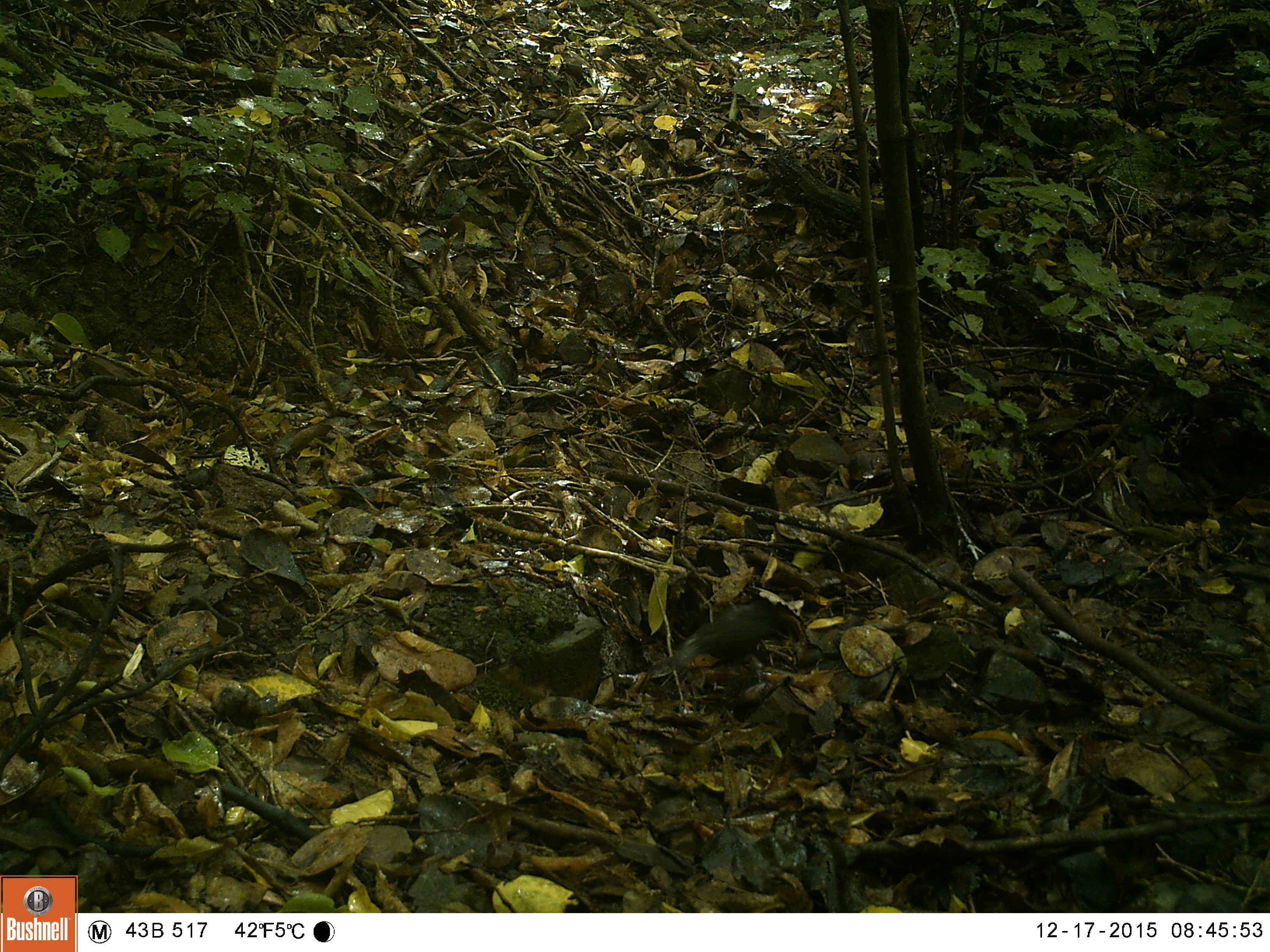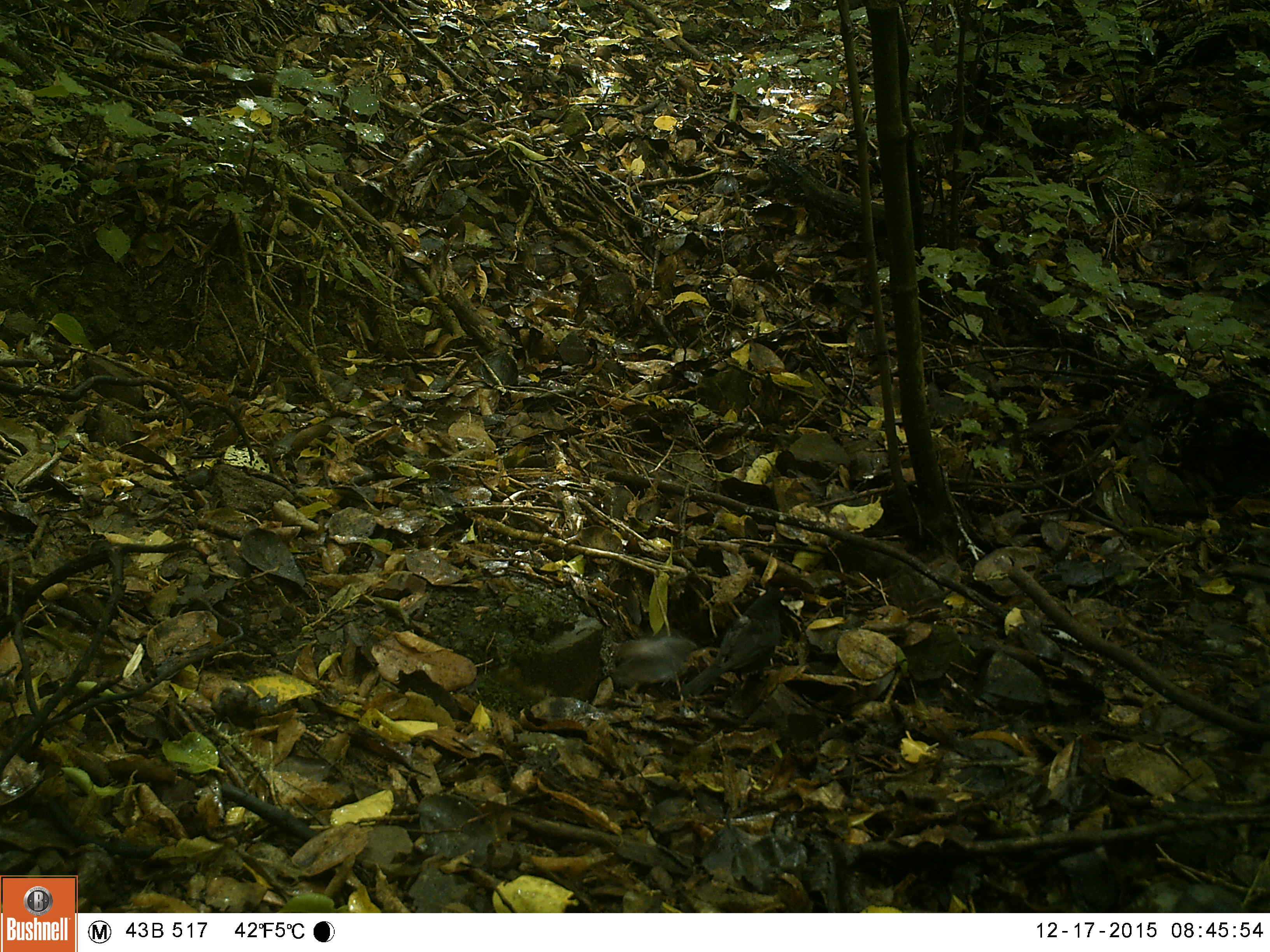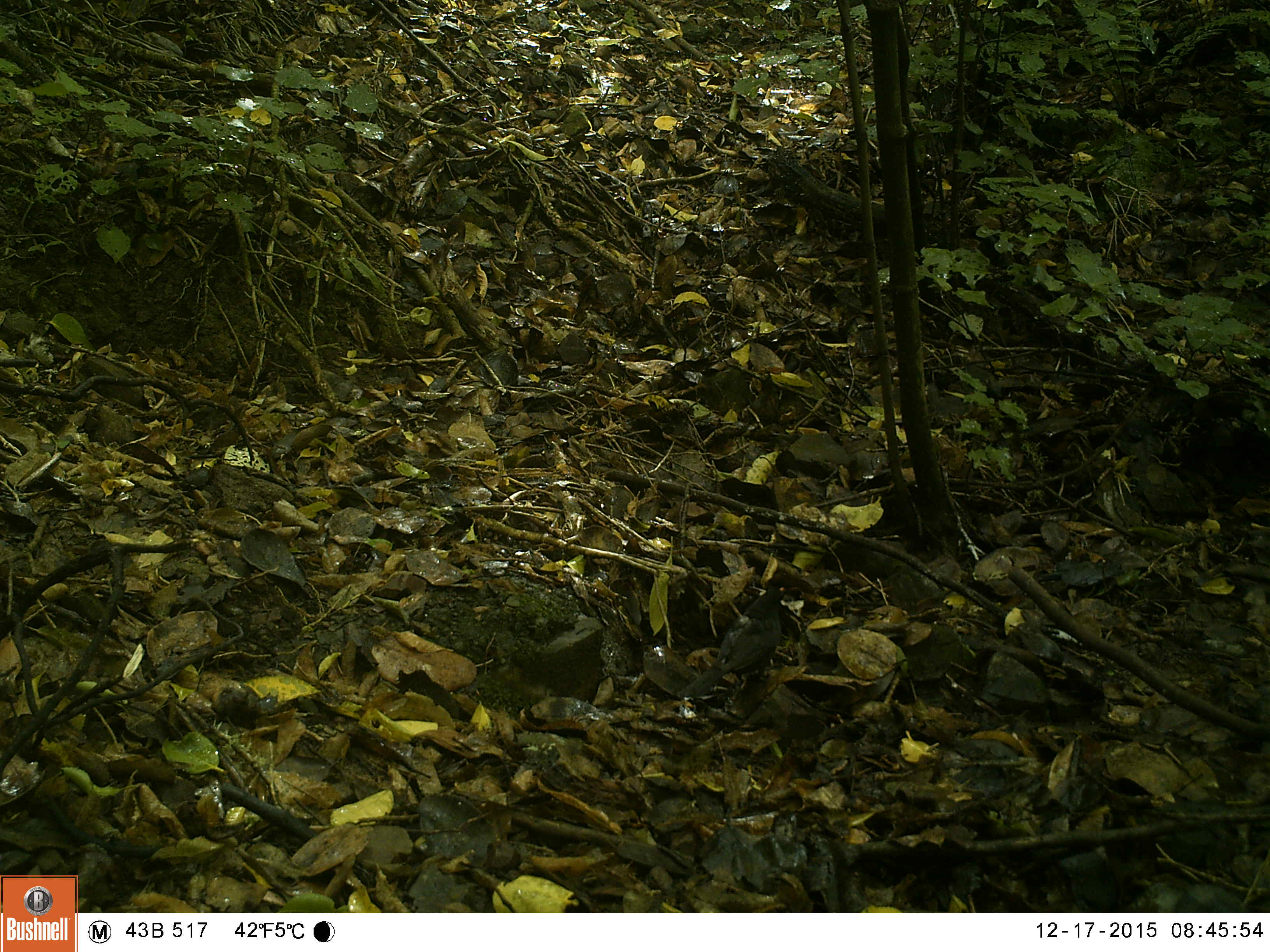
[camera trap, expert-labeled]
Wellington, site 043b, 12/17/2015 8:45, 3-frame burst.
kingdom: Animalia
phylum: Chordata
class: Aves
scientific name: Aves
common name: bird